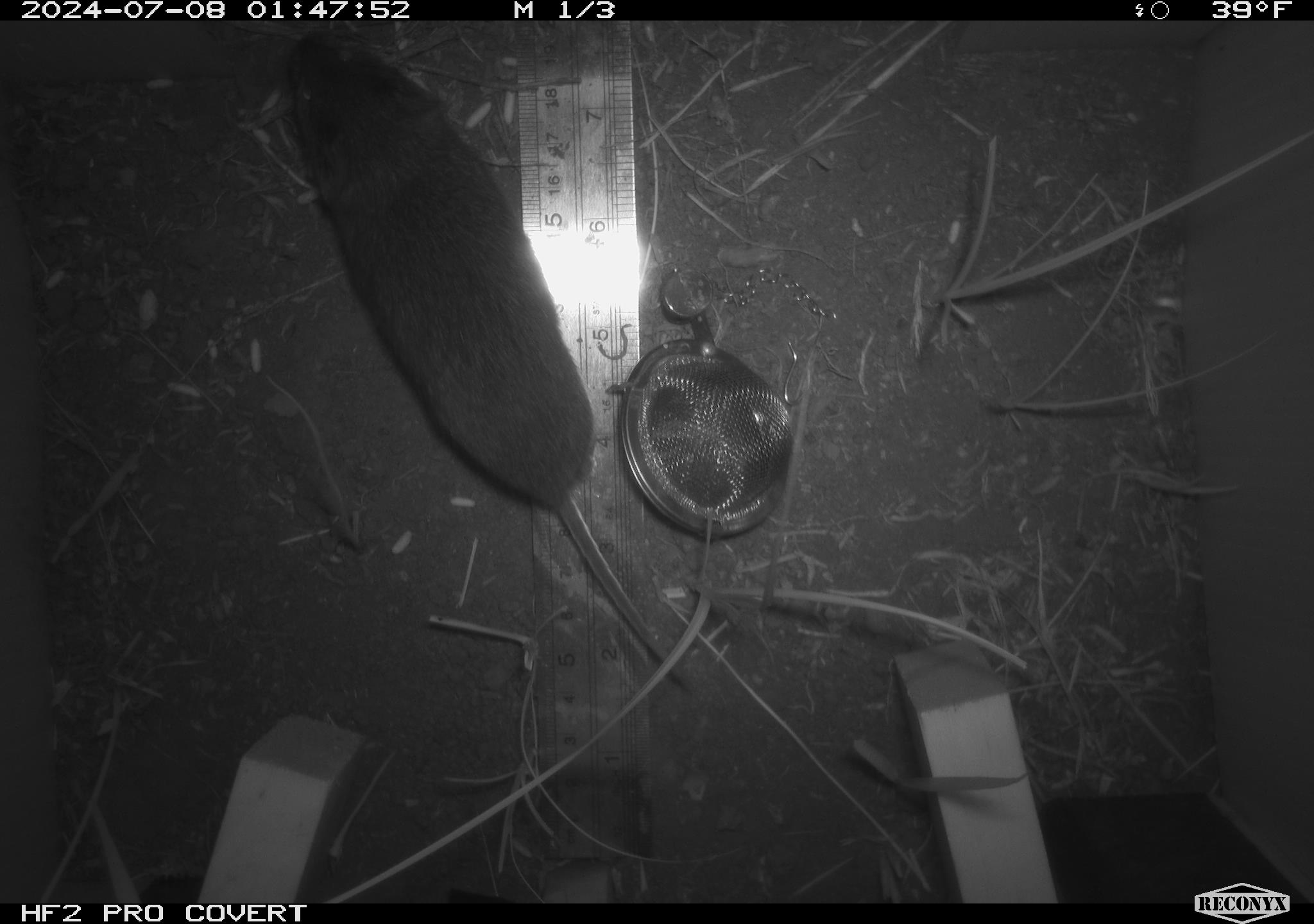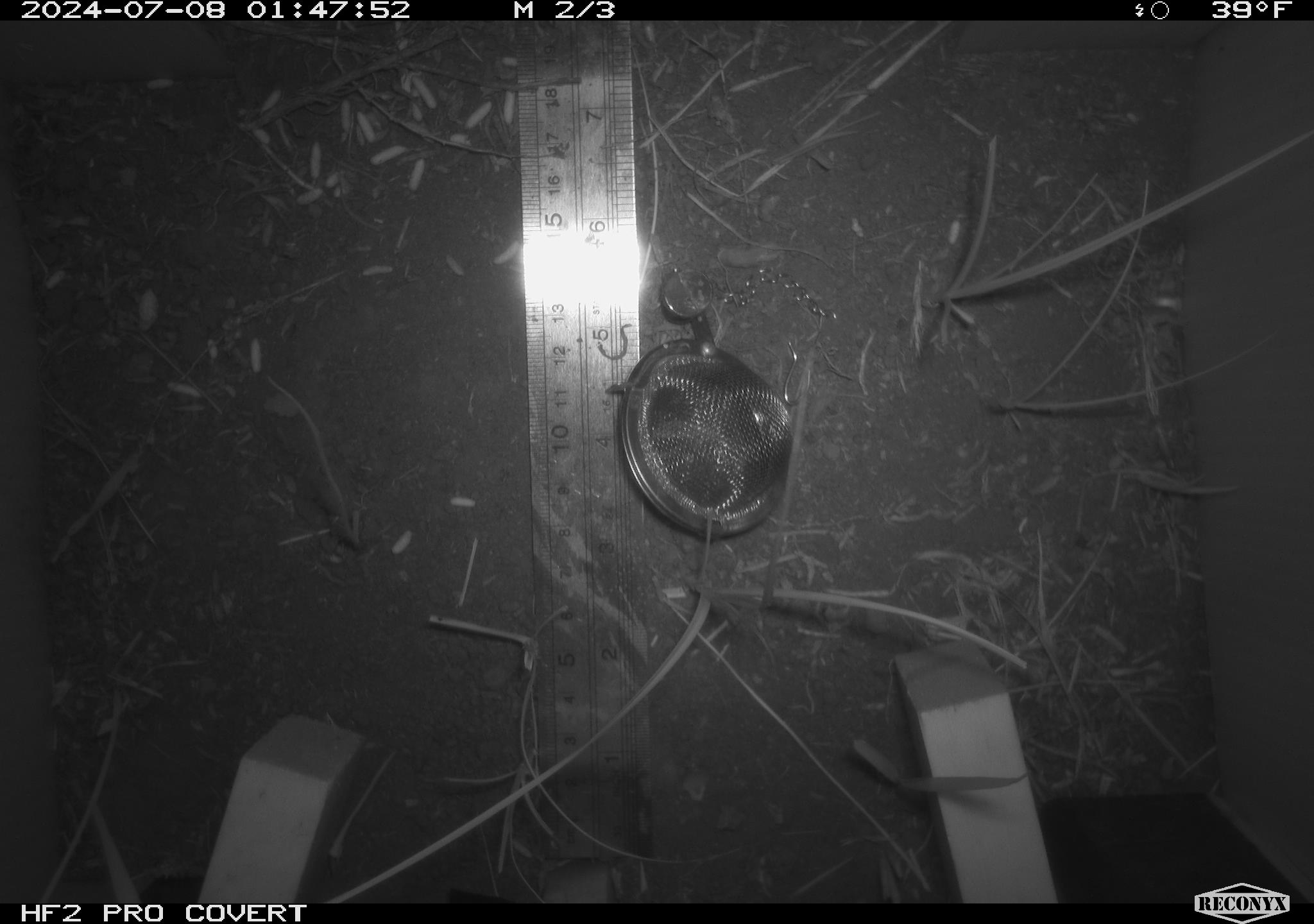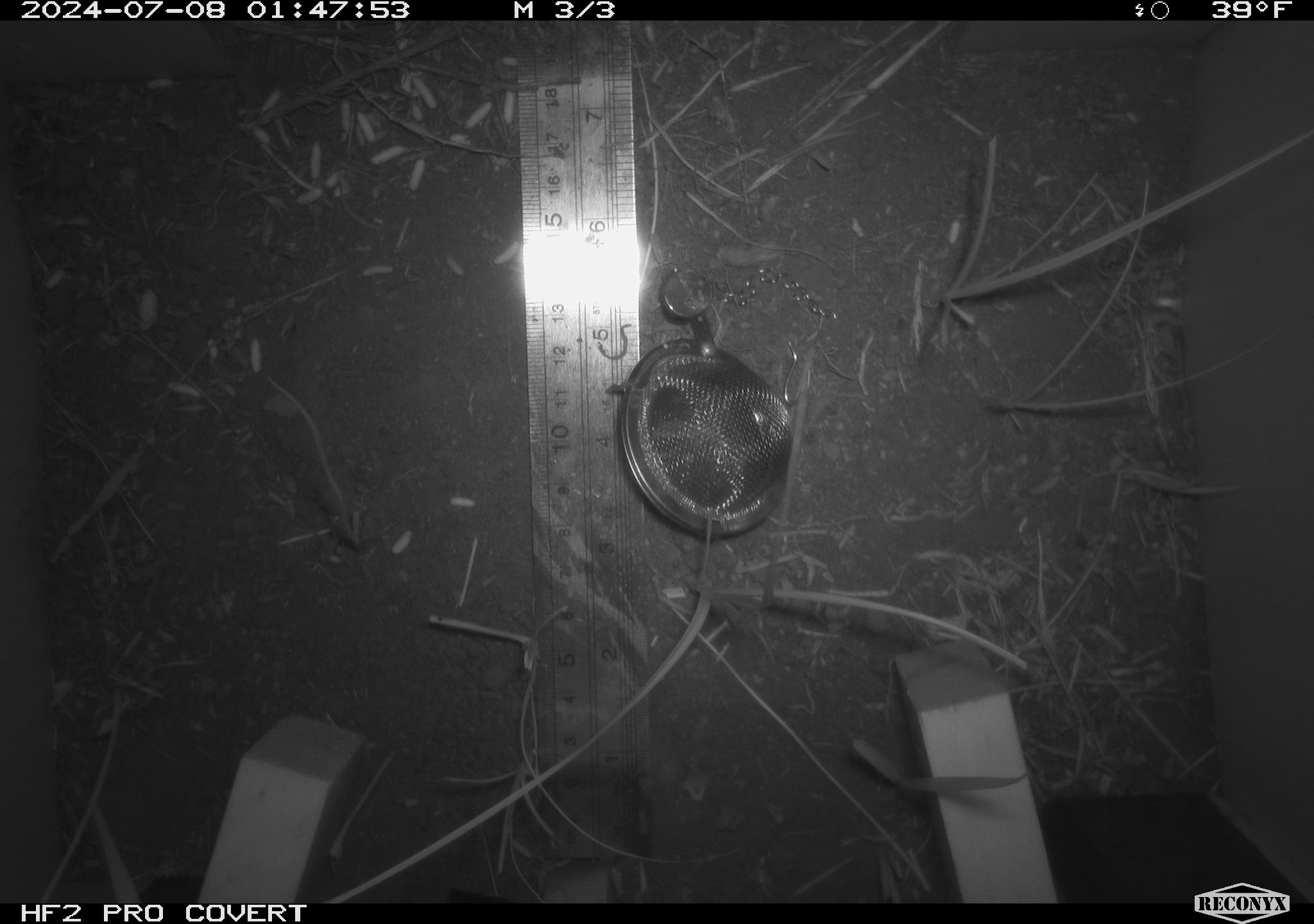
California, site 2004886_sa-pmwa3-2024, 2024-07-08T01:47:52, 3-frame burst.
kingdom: Animalia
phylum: Chordata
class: Mammalia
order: Rodentia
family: Cricetidae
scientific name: Arvicolinae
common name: voles, lemmings, and muskrats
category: arvicolinae subfamily